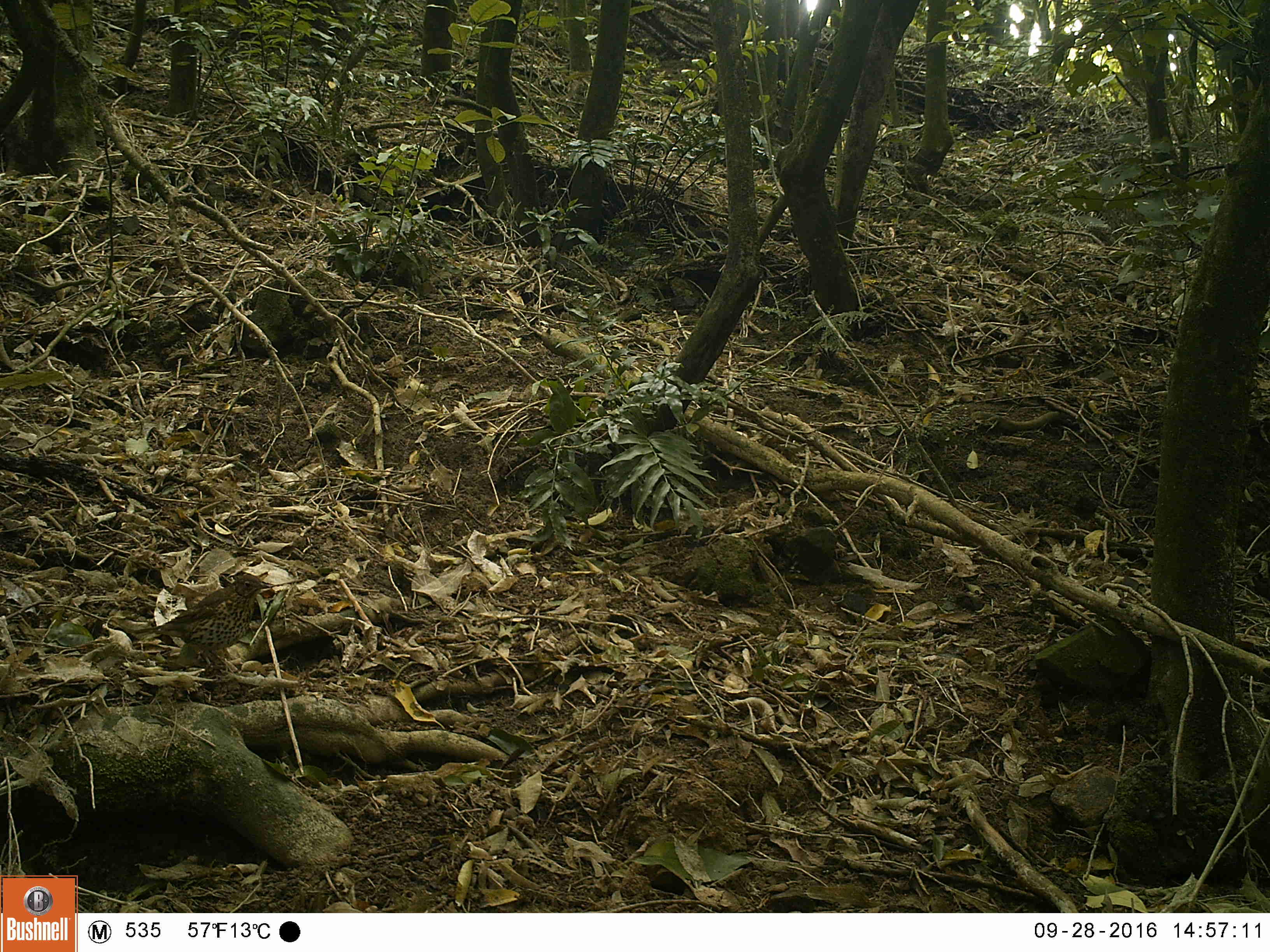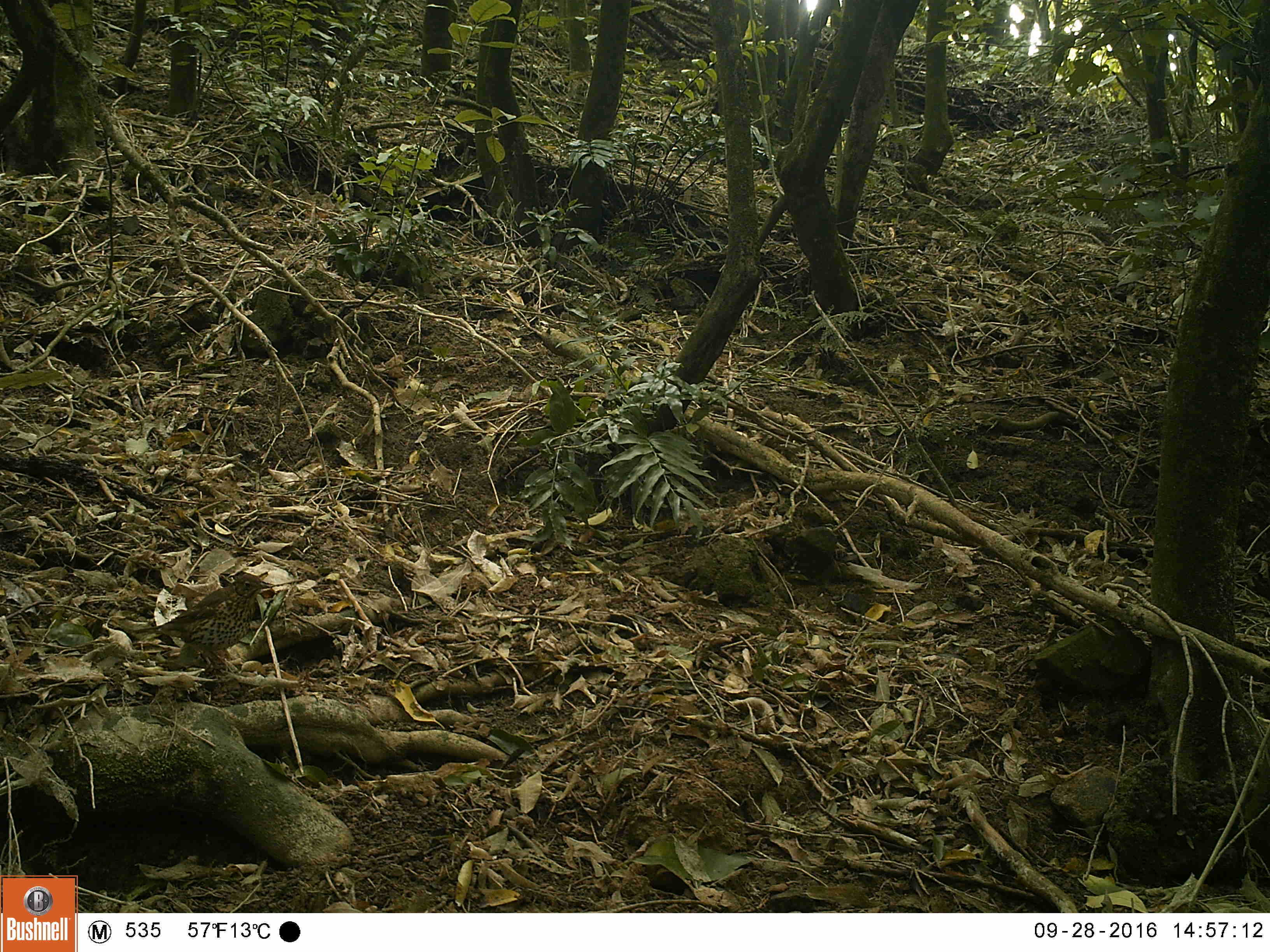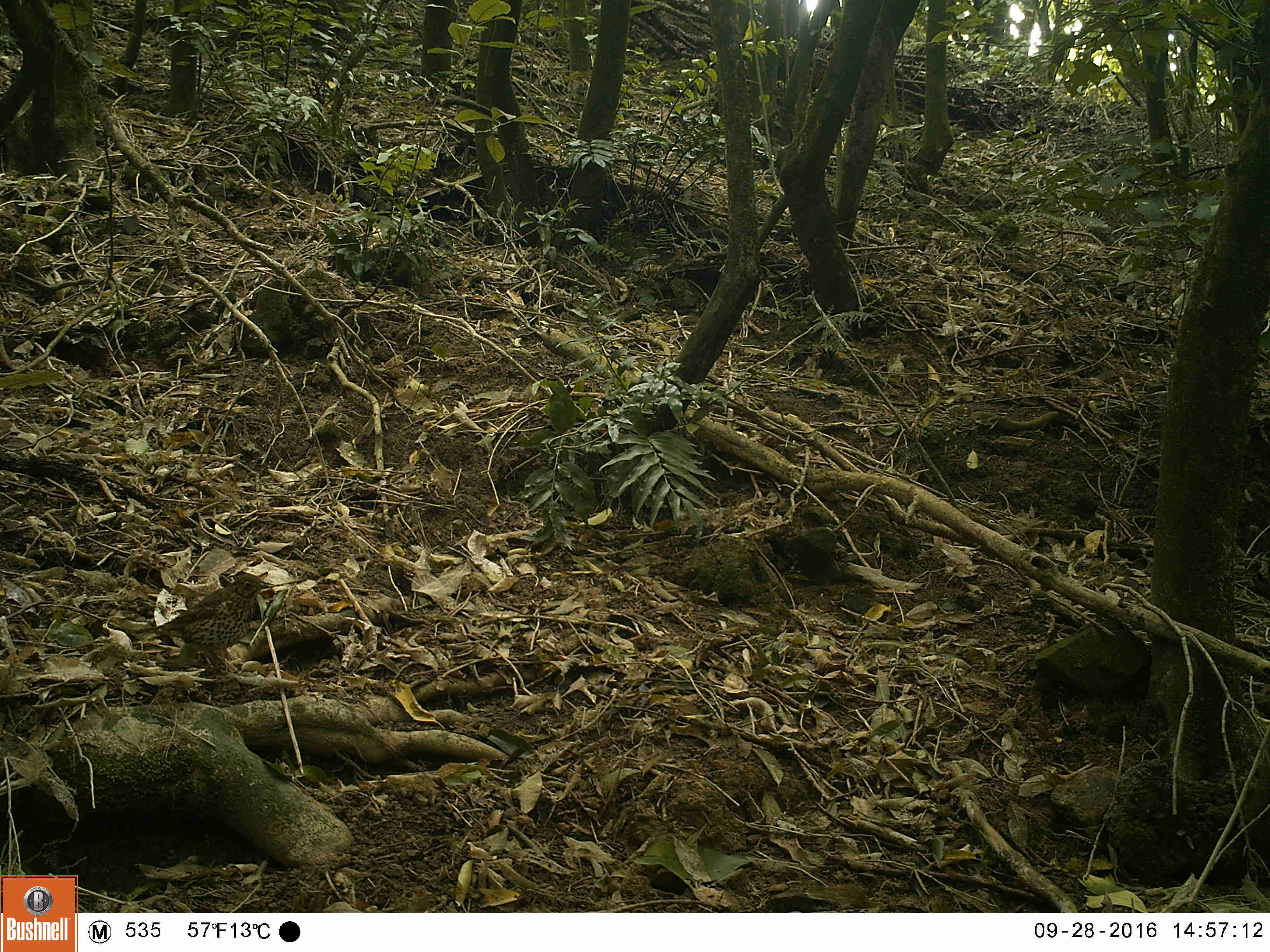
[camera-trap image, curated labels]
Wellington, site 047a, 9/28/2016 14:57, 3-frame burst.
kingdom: Animalia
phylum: Chordata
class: Aves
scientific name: Aves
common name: bird